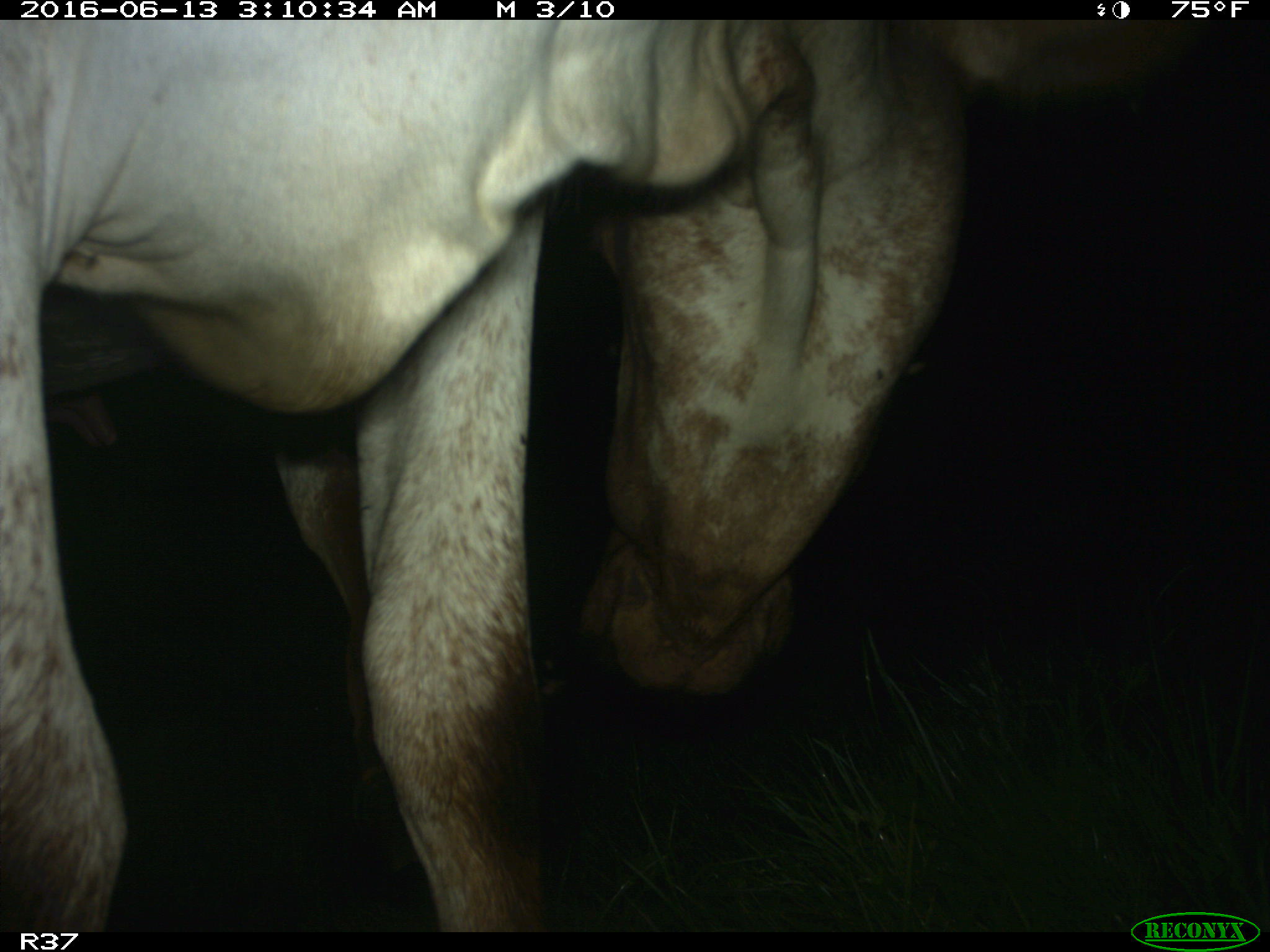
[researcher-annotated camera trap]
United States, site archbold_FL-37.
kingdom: Animalia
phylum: Chordata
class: Mammalia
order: Artiodactyla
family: Bovidae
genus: Bos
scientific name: Bos taurus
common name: domestic cow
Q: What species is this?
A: Bos taurus (domestic cow).